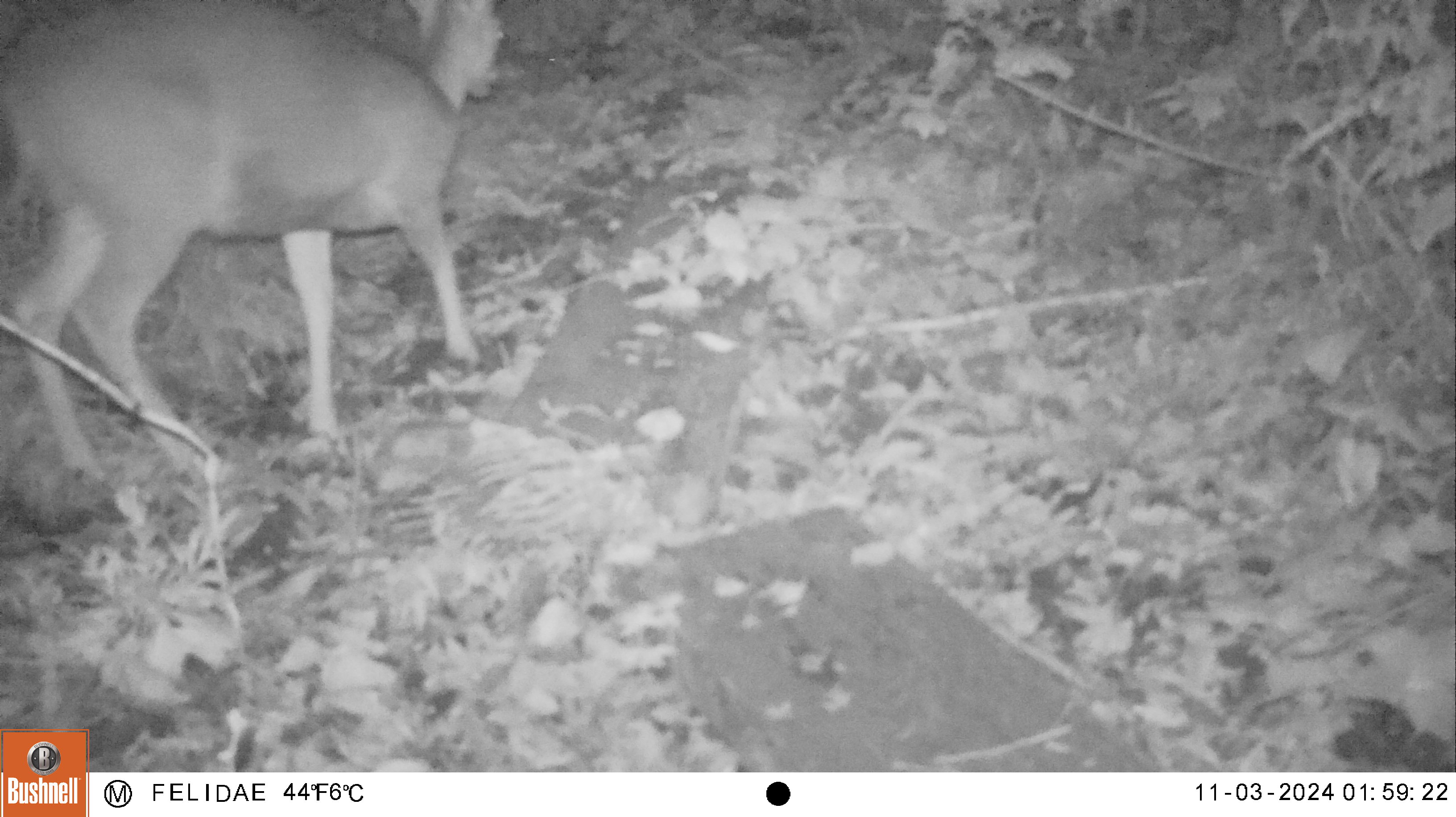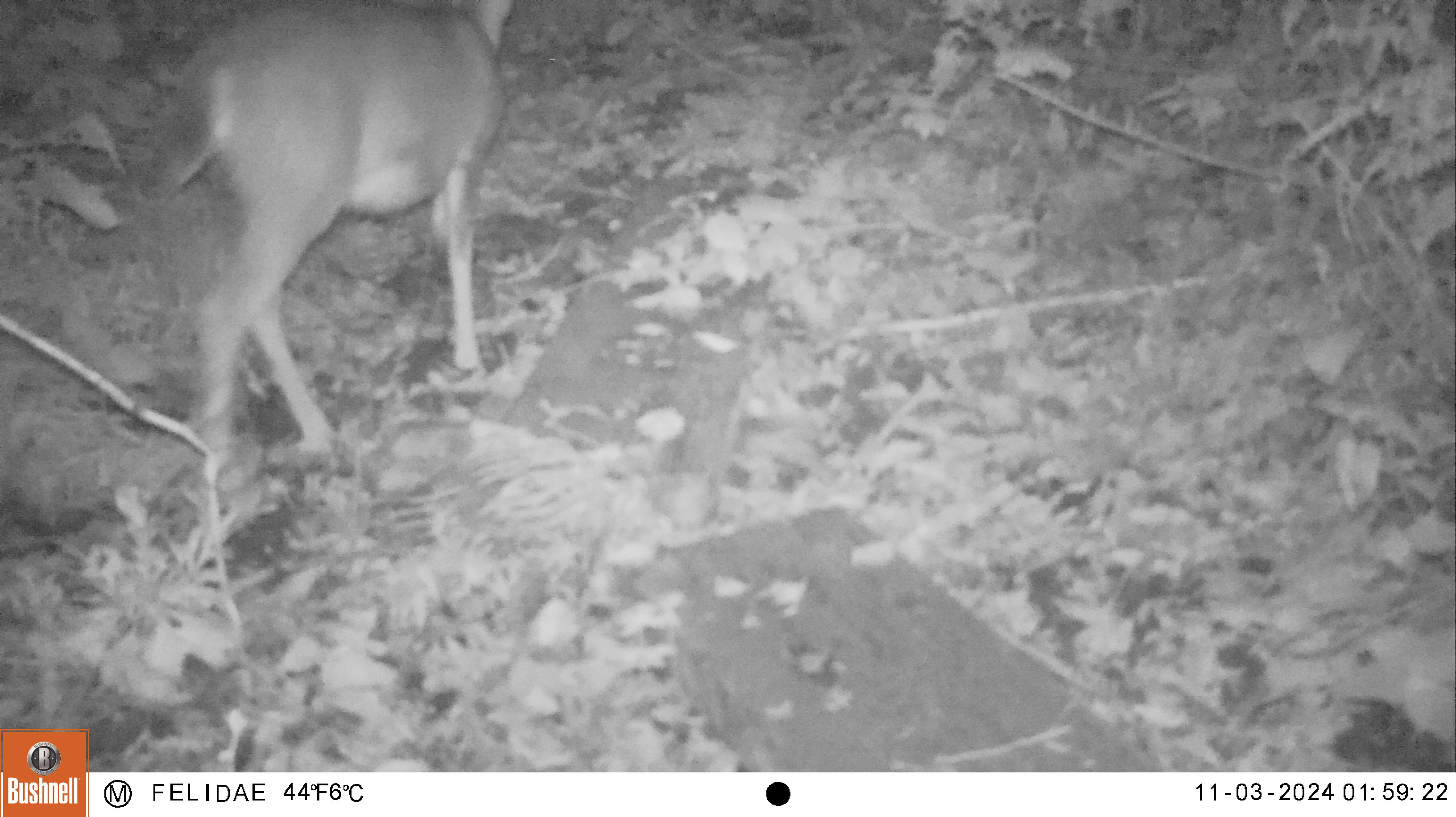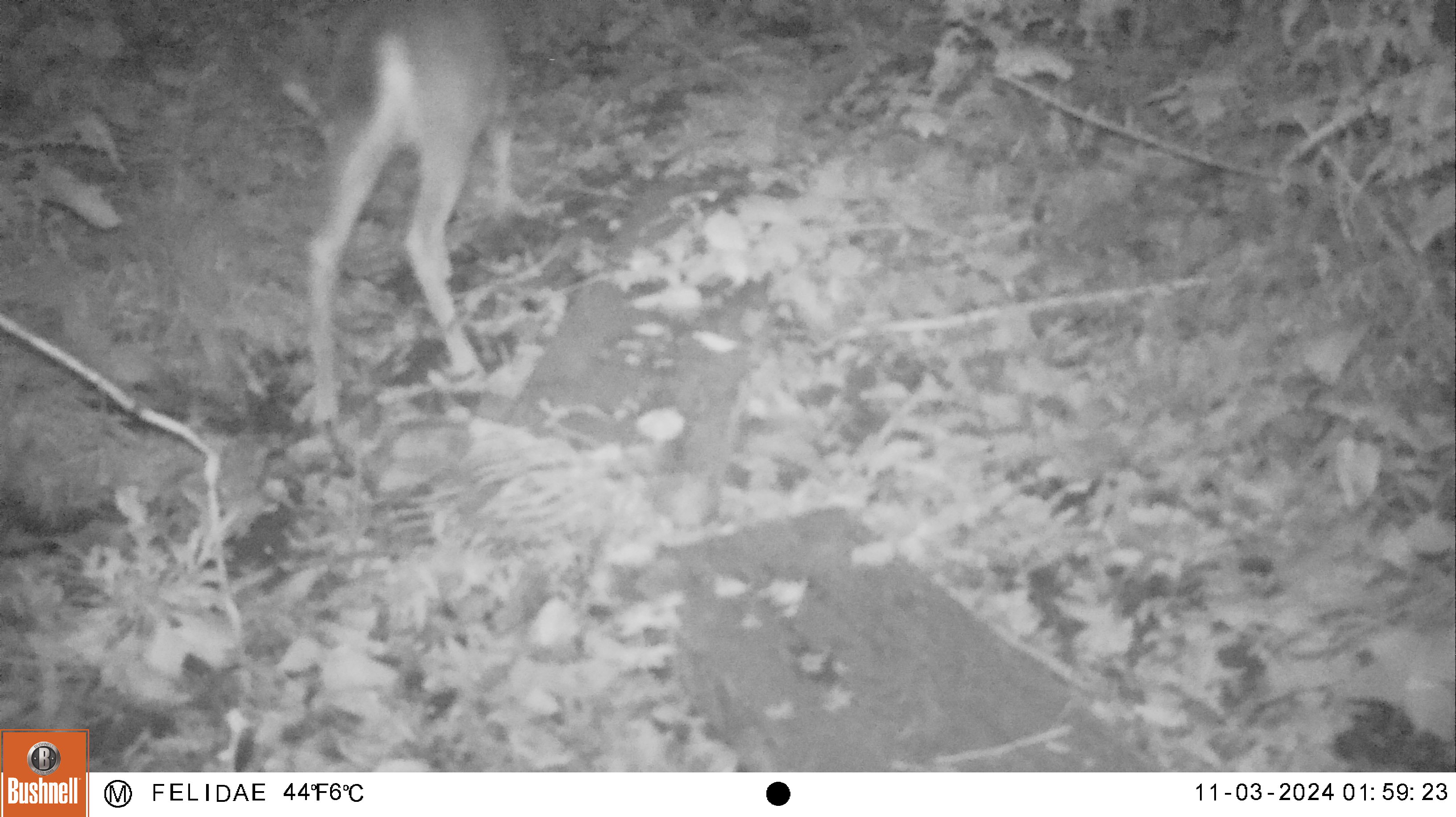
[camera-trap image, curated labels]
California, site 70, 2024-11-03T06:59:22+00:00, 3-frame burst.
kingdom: Animalia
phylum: Chordata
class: Mammalia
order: Artiodactyla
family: Cervidae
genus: Odocoileus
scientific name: Odocoileus hemionus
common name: mule deer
Mule deer (Odocoileus hemionus).